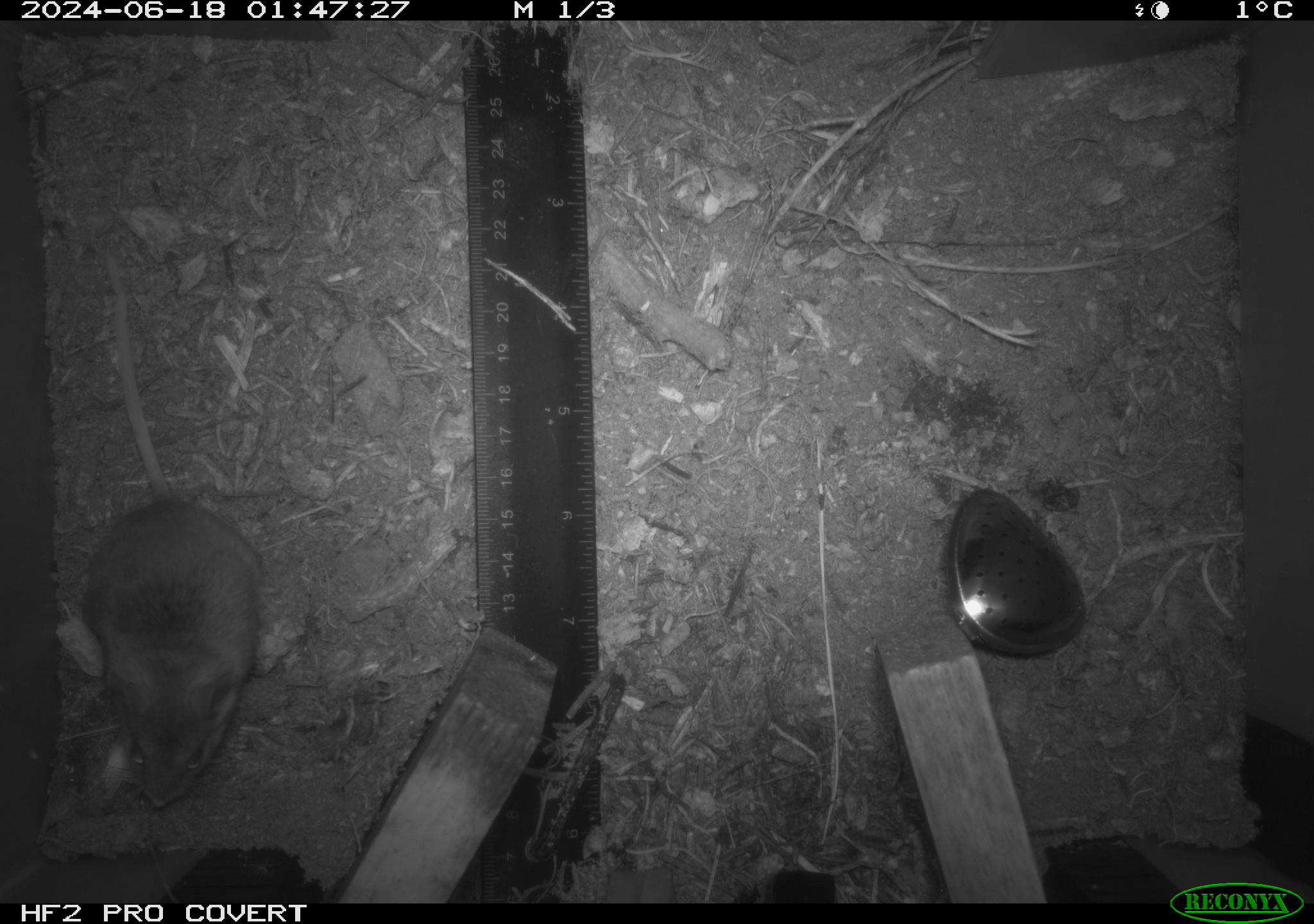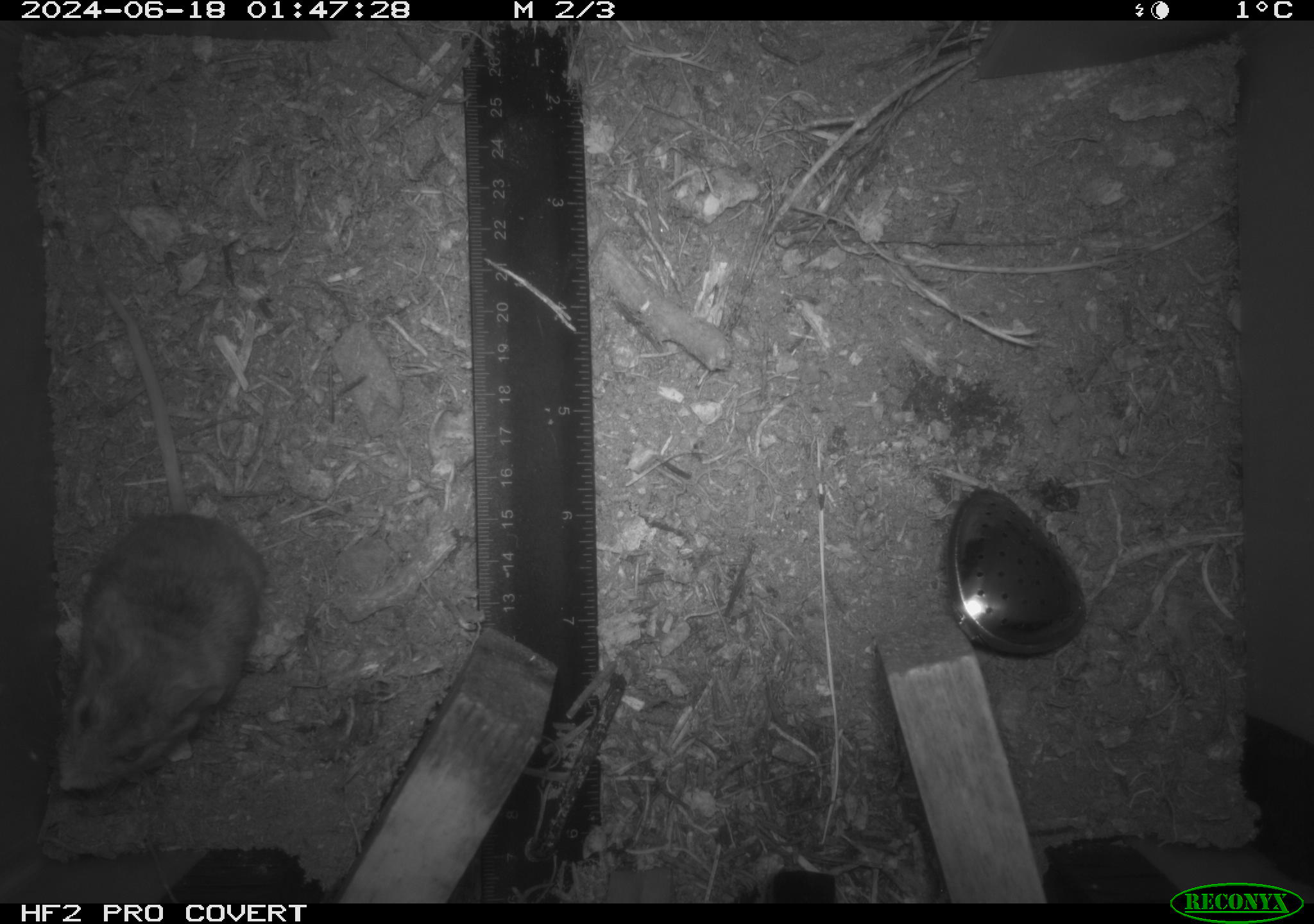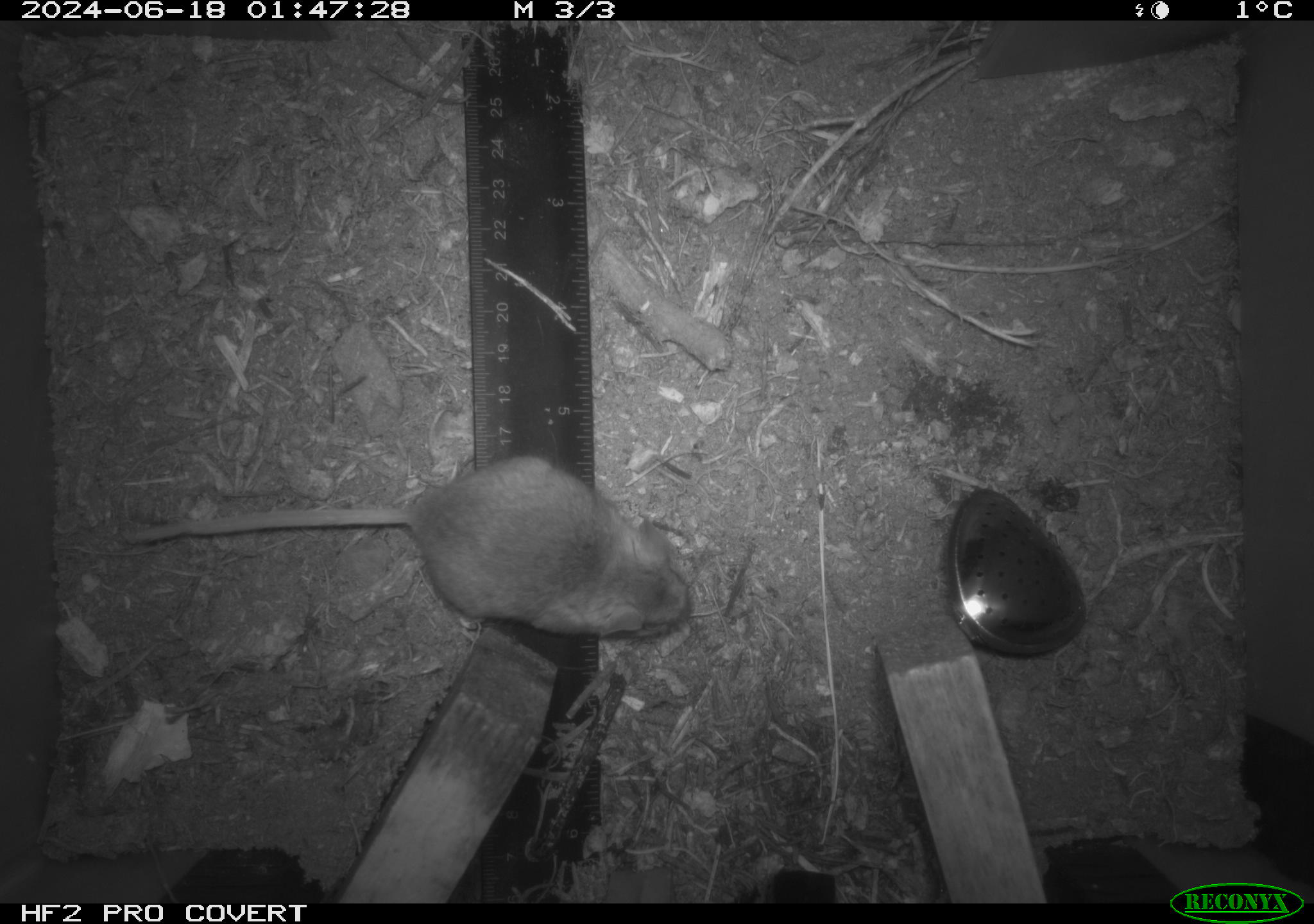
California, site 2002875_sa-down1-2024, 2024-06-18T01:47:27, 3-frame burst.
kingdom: Animalia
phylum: Chordata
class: Mammalia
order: Rodentia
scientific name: Rodentia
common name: rodent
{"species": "rodent (Rodentia)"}